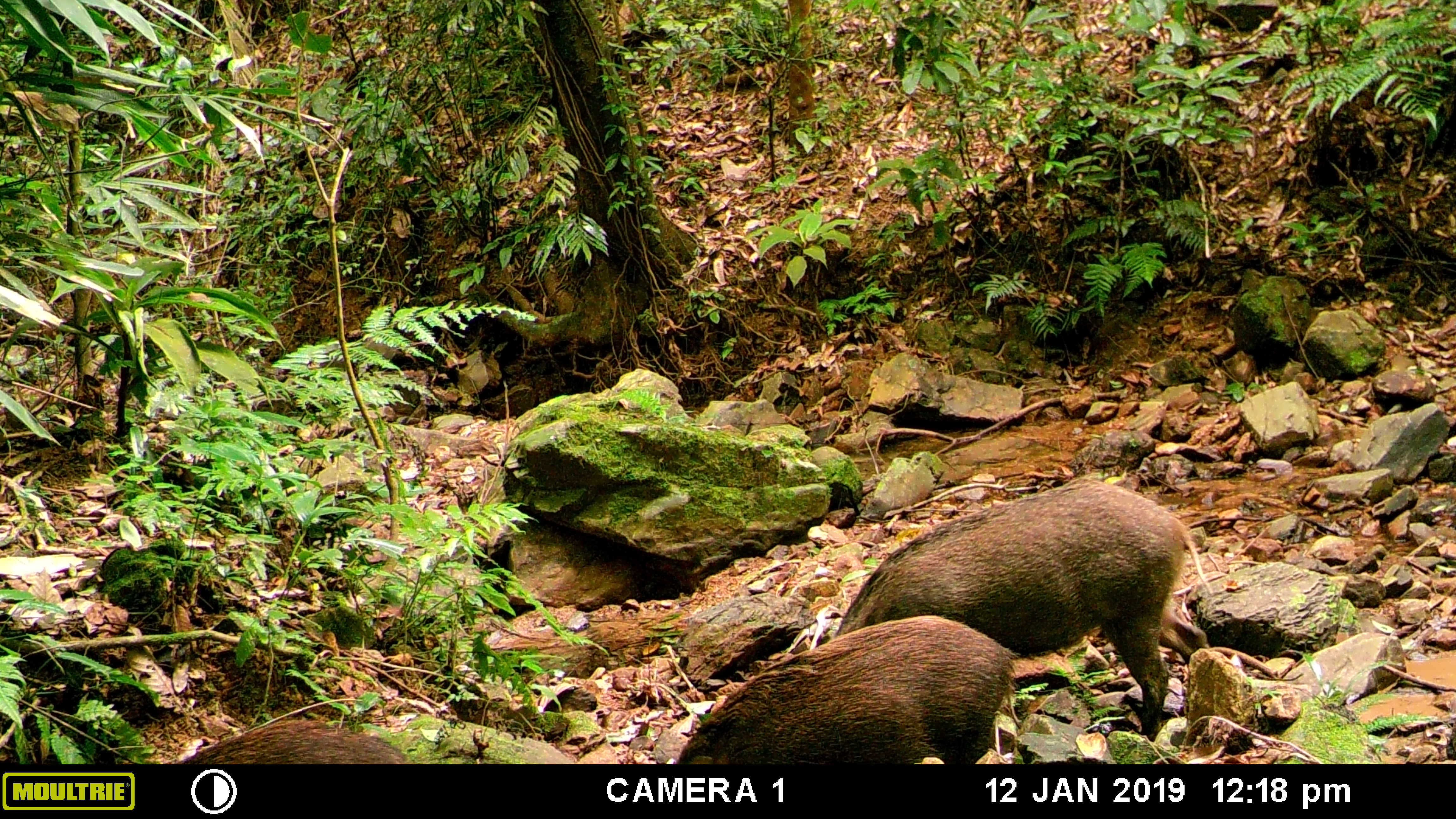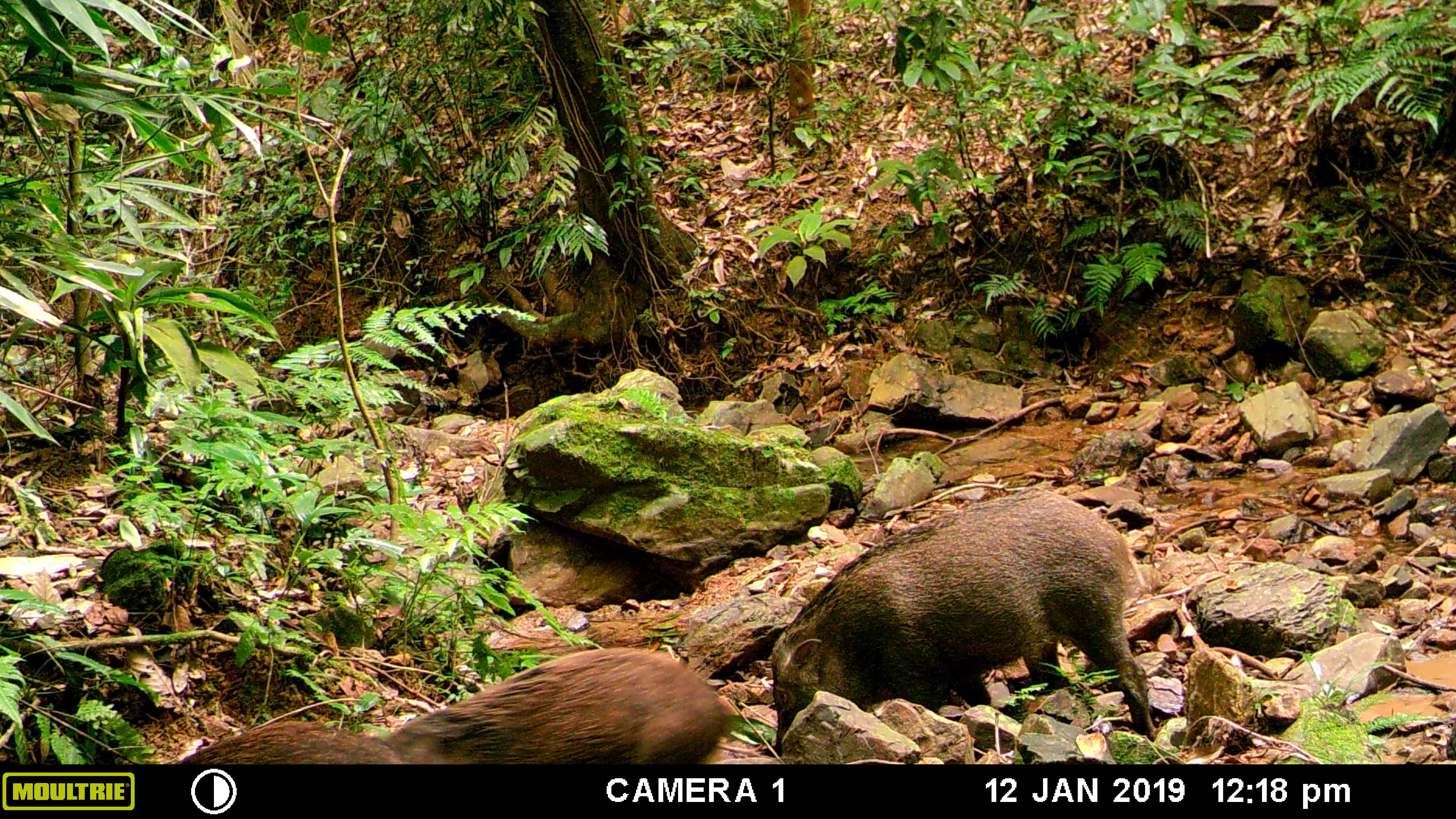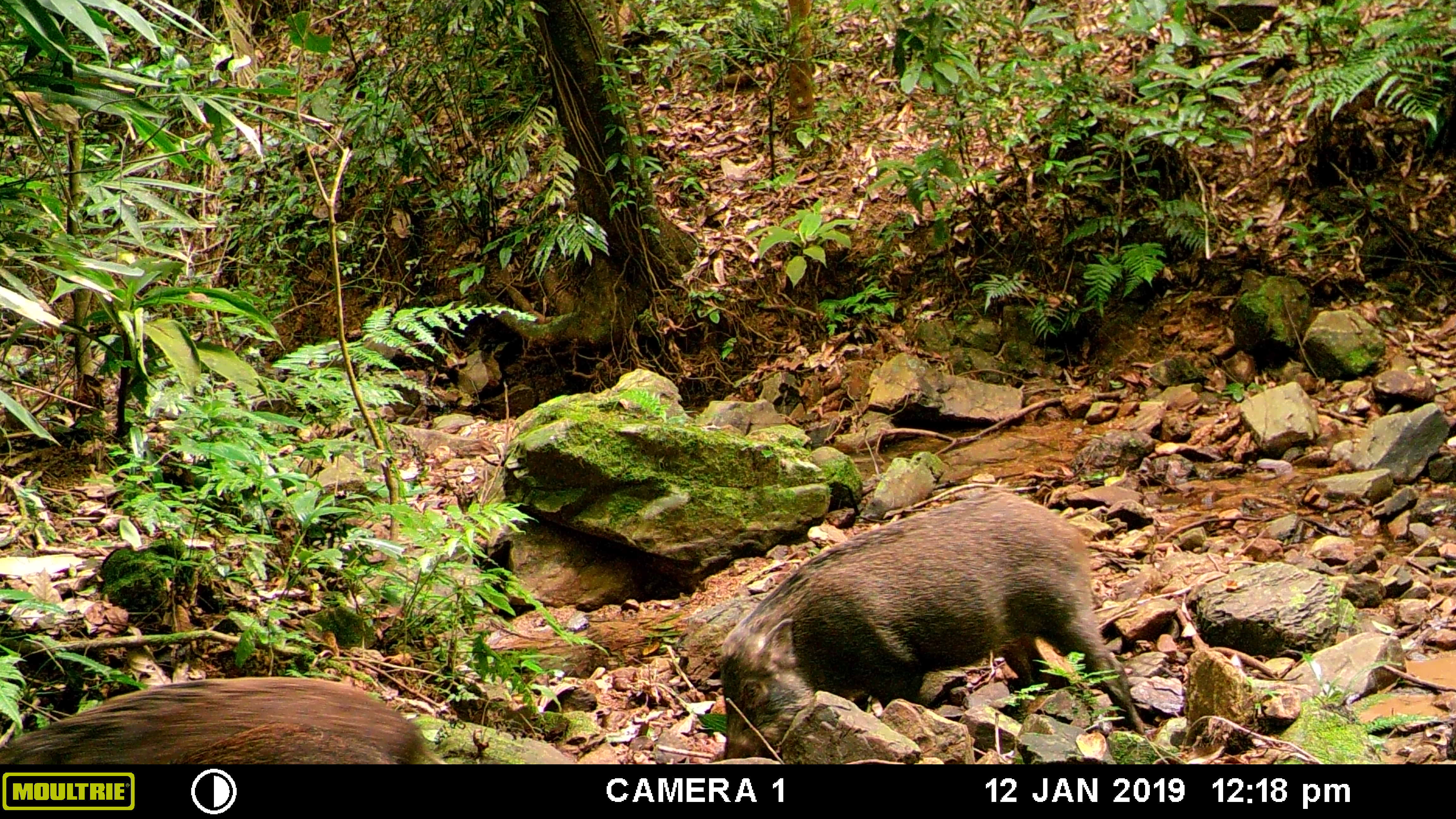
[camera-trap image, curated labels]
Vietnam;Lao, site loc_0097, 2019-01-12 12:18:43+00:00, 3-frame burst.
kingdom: Animalia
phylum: Chordata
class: Mammalia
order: Artiodactyla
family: Suidae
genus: Sus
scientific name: Sus scrofa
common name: eurasian wild pig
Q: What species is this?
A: Eurasian wild pig (Sus scrofa).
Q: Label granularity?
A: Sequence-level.